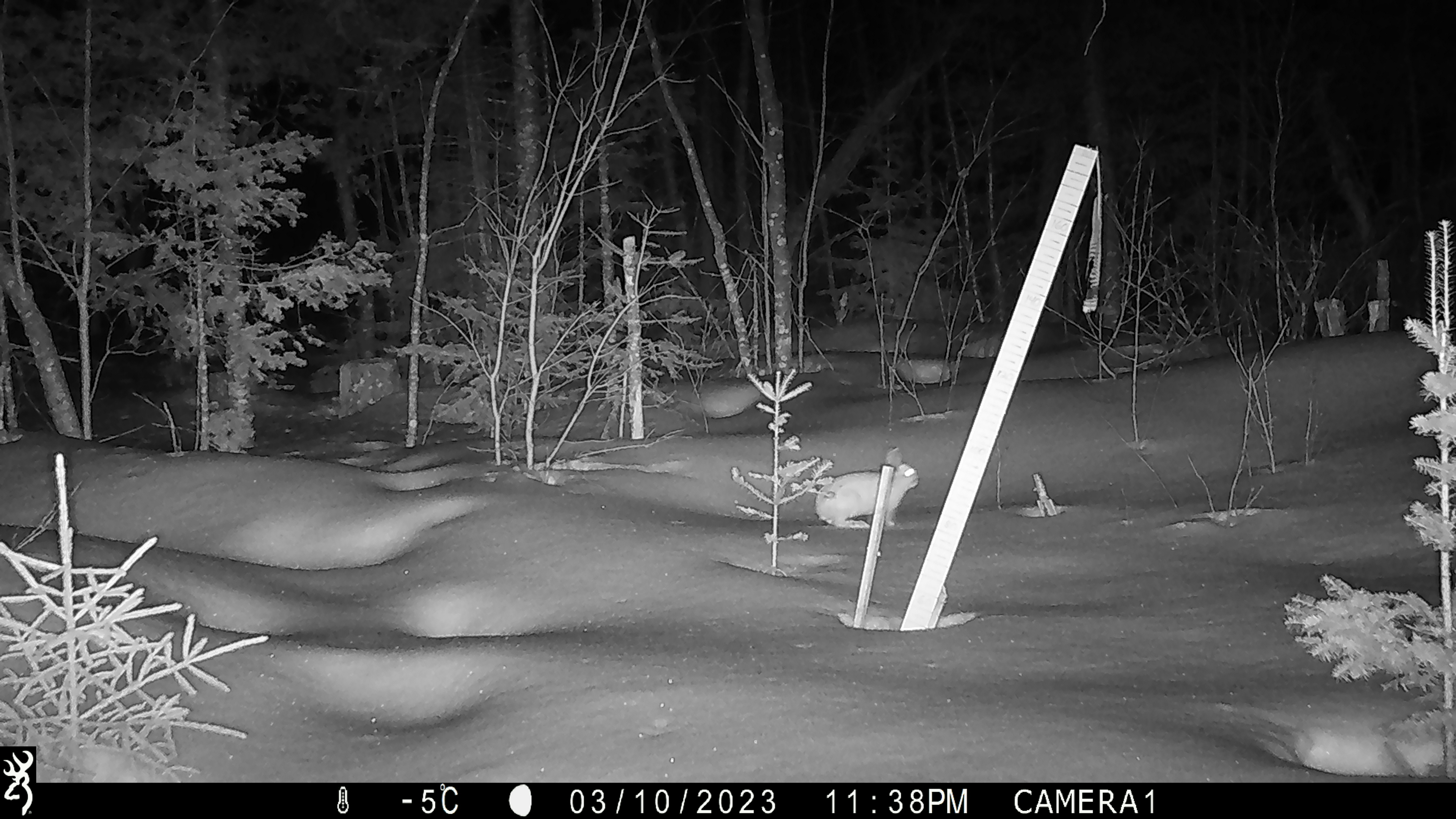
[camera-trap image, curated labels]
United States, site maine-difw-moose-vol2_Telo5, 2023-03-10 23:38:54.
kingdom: Animalia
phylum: Chordata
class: Mammalia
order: Lagomorpha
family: Leporidae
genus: Sylvilagus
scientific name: Sylvilagus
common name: cottontail rabbit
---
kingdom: Animalia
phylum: Chordata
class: Mammalia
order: Lagomorpha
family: Leporidae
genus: Lepus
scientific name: Lepus americanus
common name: snowshoe hare